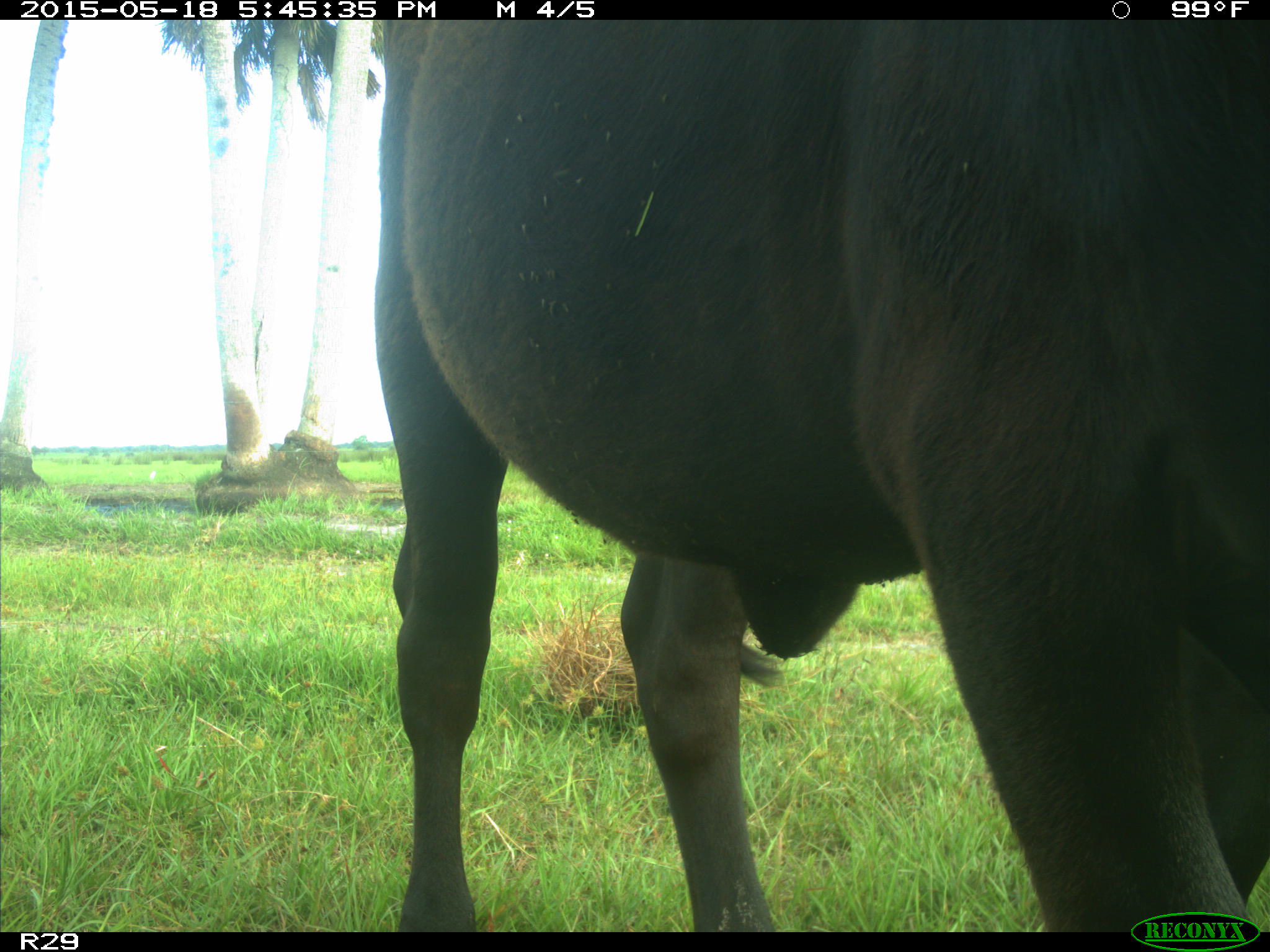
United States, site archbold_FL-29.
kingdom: Animalia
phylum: Chordata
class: Mammalia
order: Artiodactyla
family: Bovidae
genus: Bos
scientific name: Bos taurus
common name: domestic cow